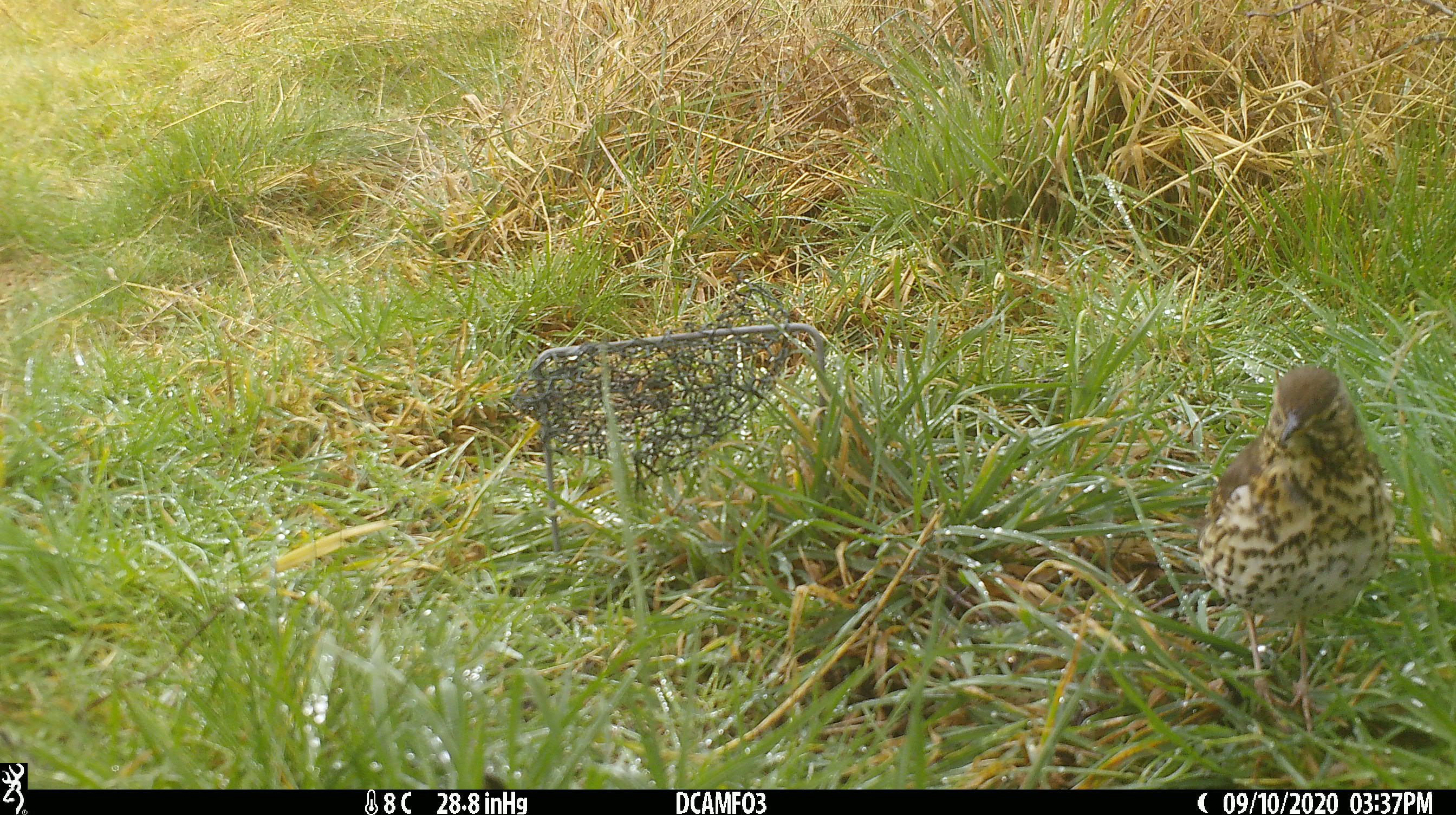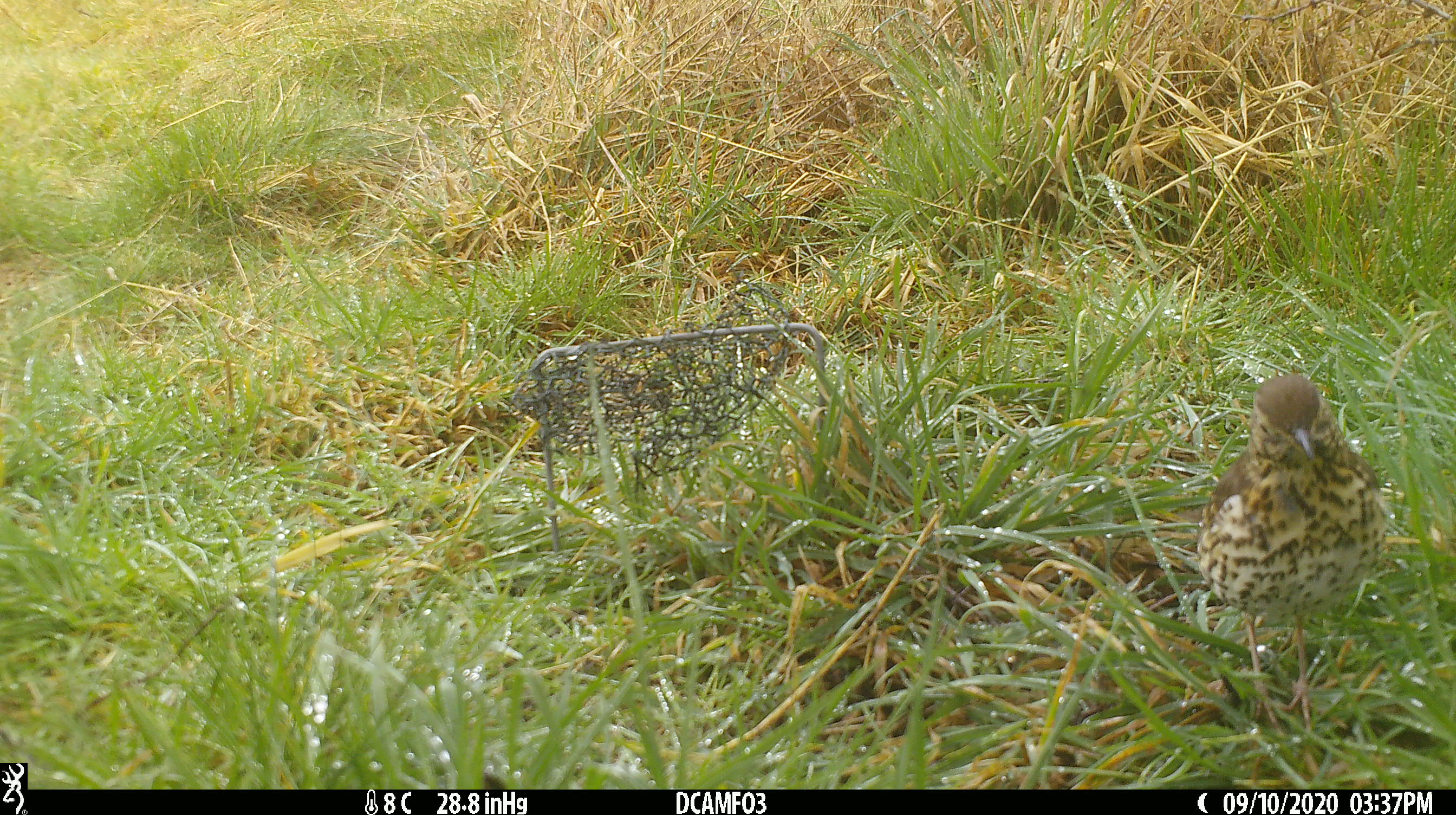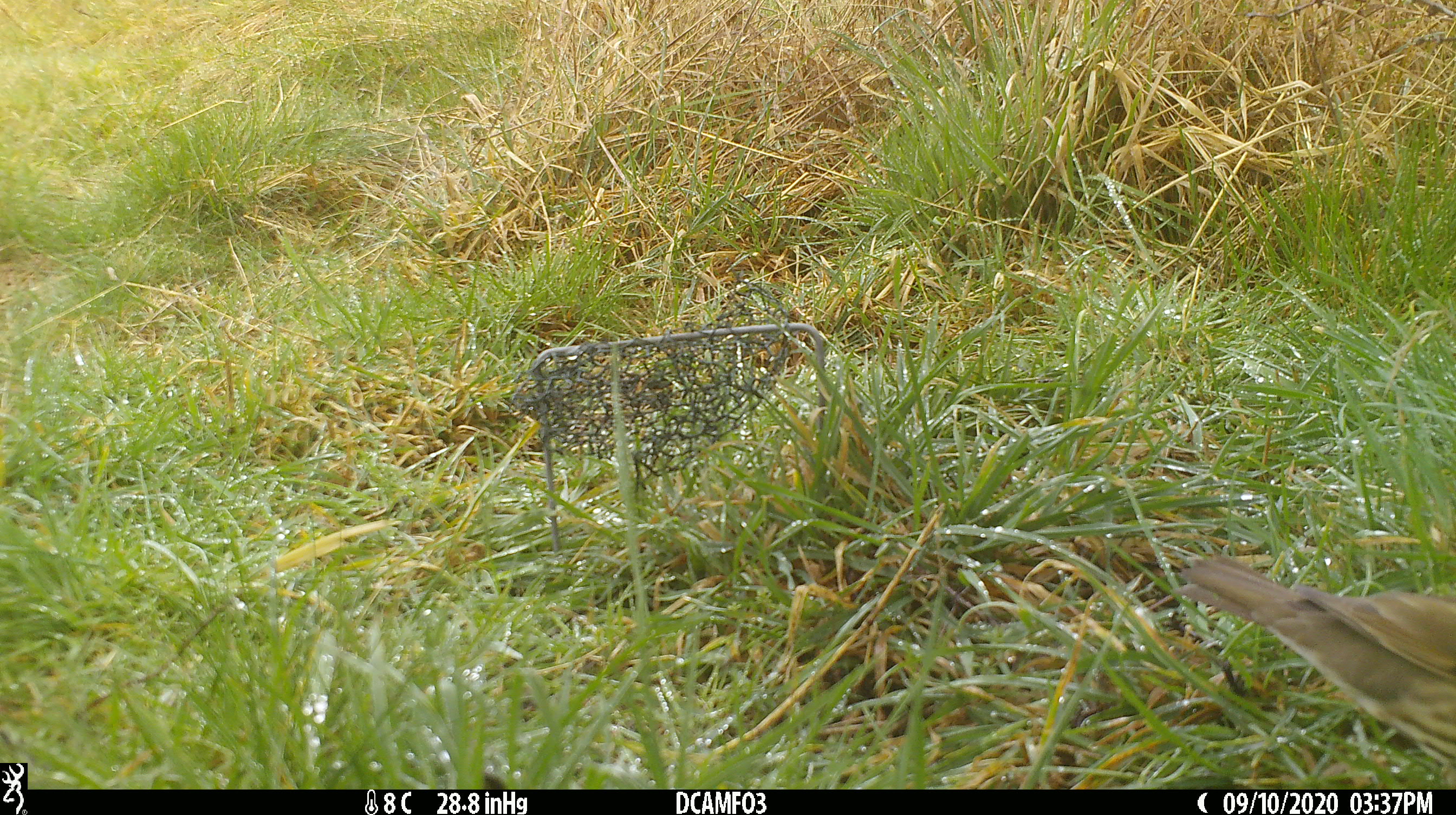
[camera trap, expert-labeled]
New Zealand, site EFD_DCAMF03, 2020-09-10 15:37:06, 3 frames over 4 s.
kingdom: Animalia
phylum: Chordata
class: Aves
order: Passeriformes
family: Turdidae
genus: Turdus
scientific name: Turdus philomelos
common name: song thrush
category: thrush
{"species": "thrush (song thrush) (Turdus philomelos)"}